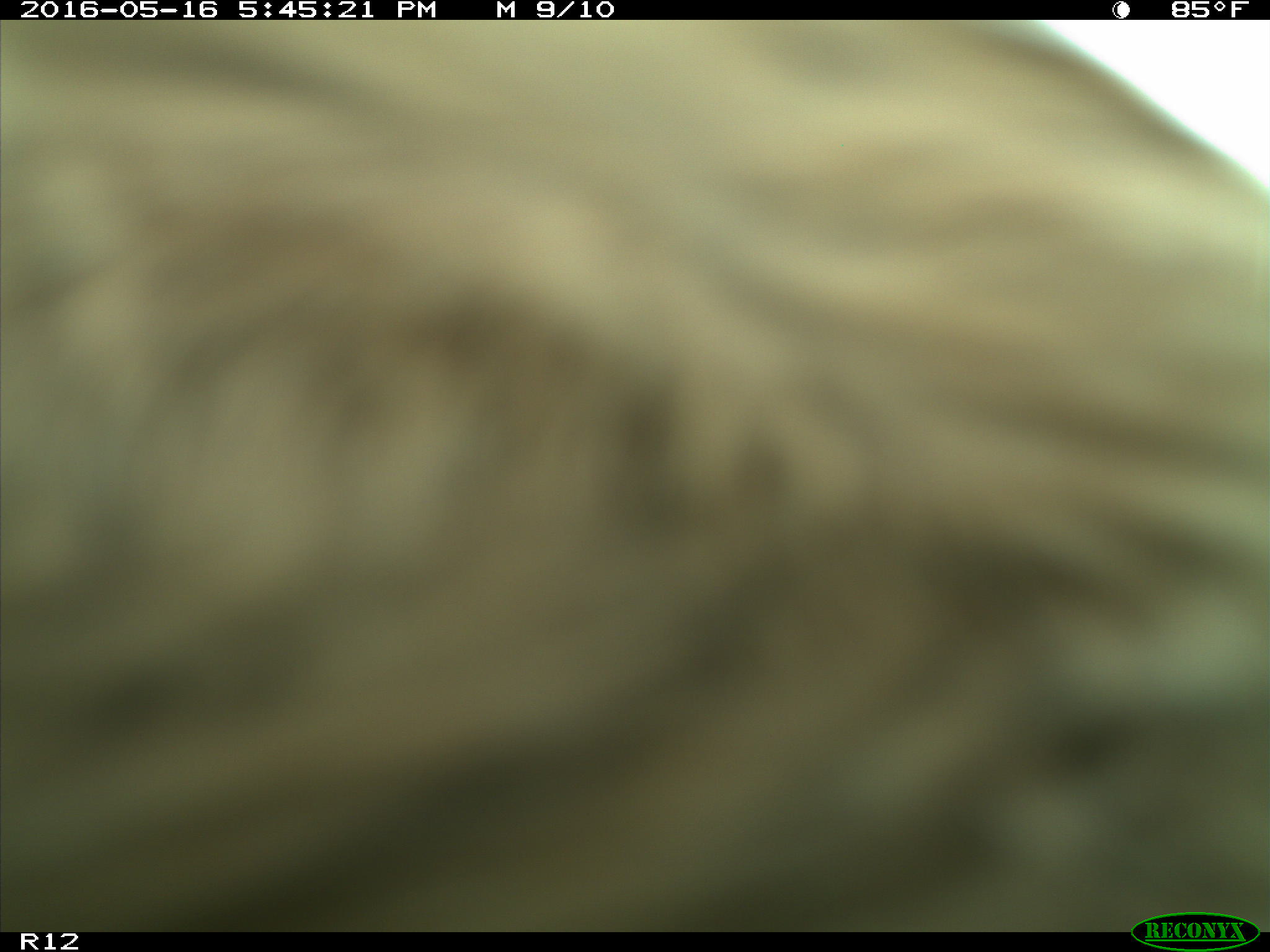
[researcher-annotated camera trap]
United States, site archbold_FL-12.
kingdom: Animalia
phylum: Chordata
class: Mammalia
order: Artiodactyla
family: Bovidae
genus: Bos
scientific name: Bos taurus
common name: domestic cow